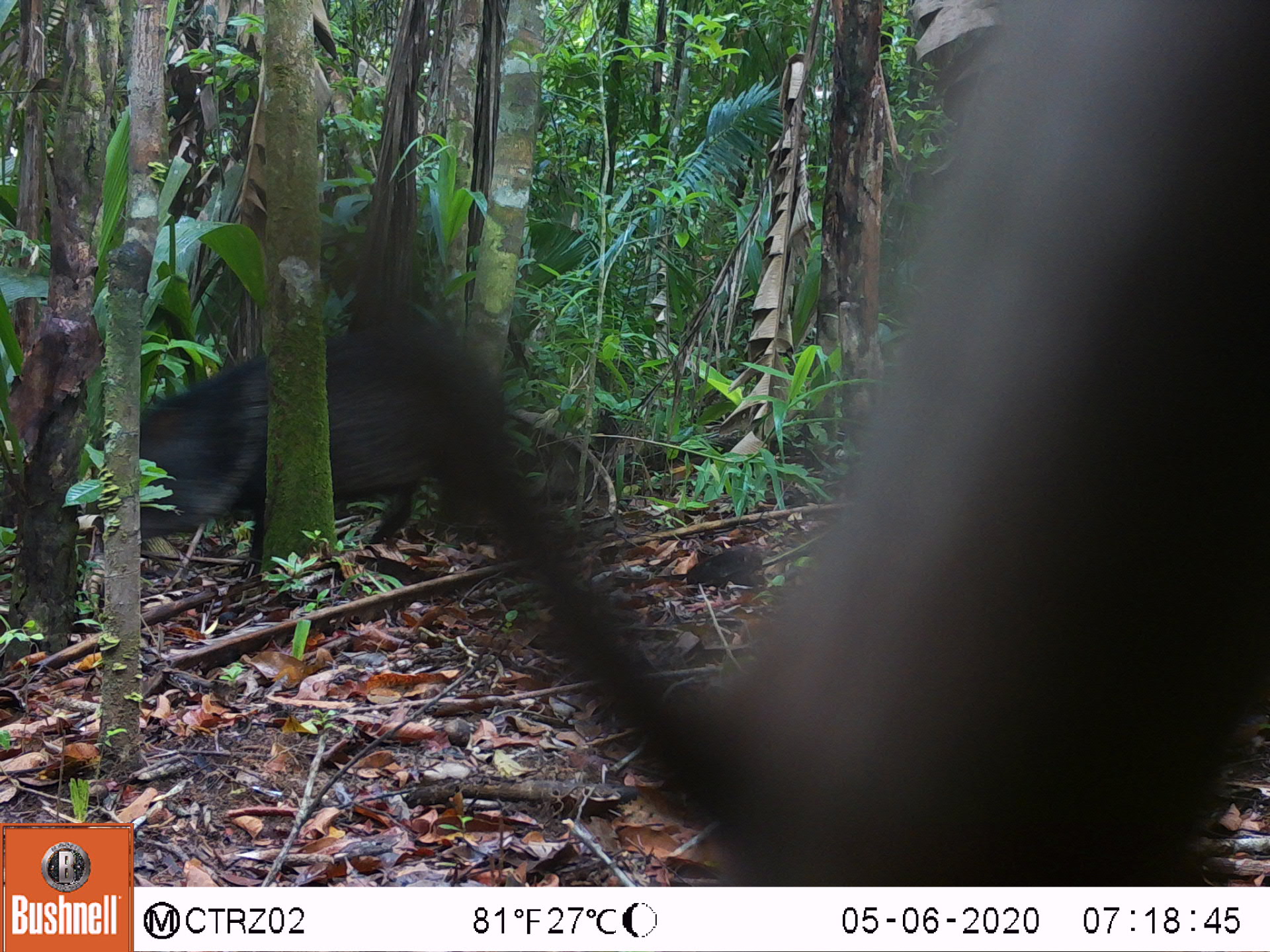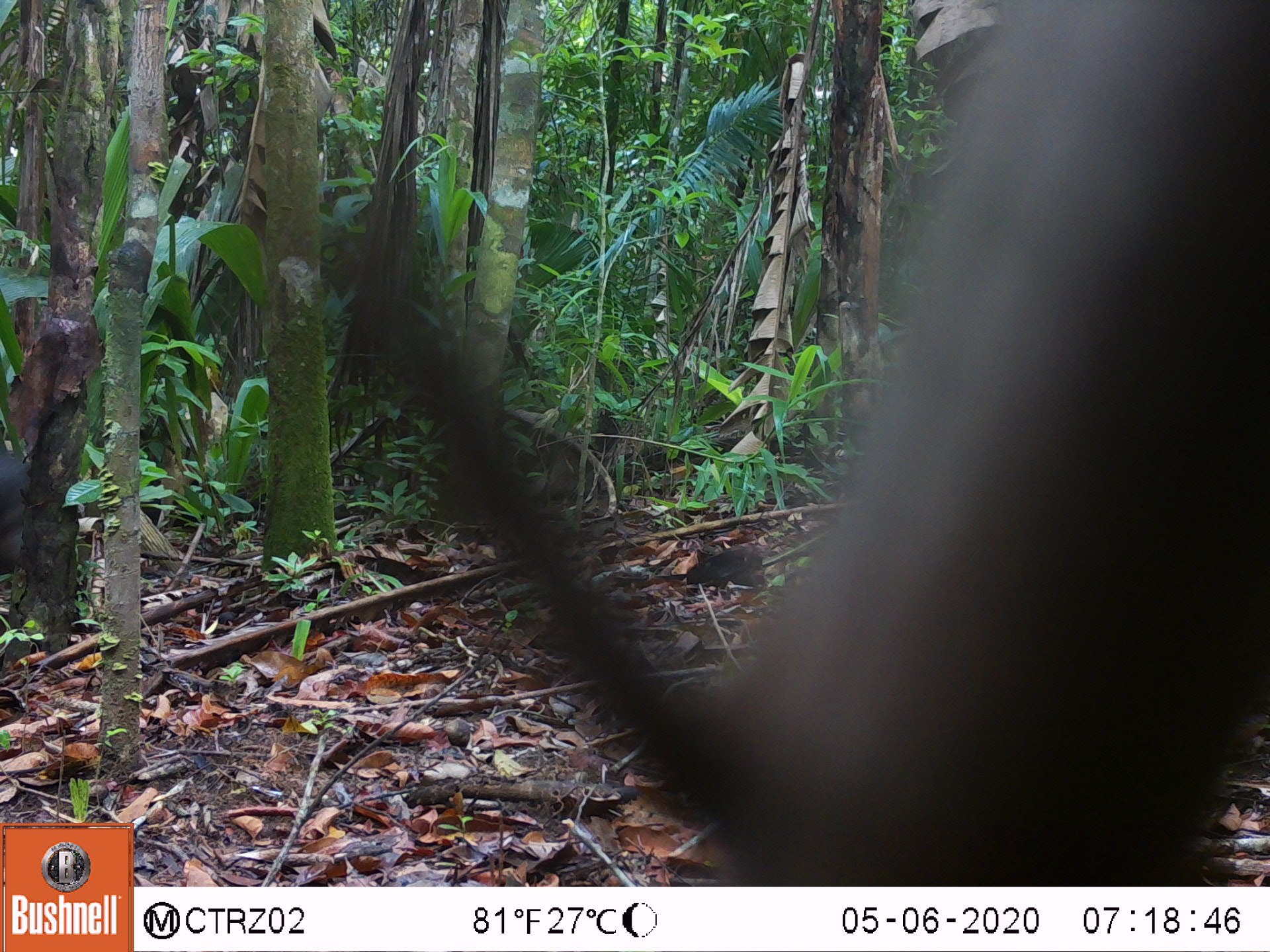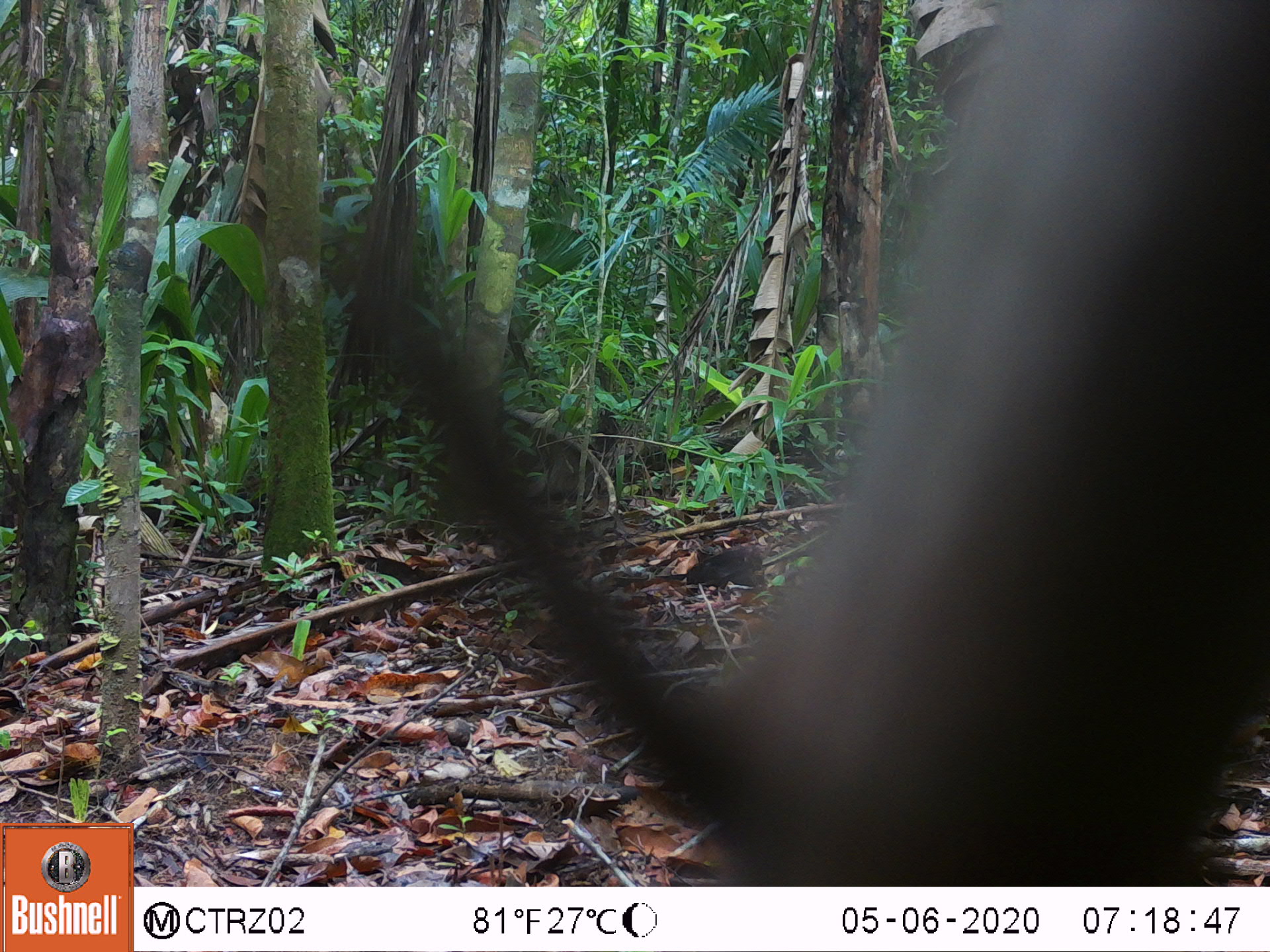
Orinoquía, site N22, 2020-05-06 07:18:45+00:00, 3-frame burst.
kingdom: Animalia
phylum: Chordata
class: Mammalia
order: Artiodactyla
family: Tayassuidae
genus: Pecari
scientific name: Pecari tajacu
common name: collared peccary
Collared peccary (Pecari tajacu).